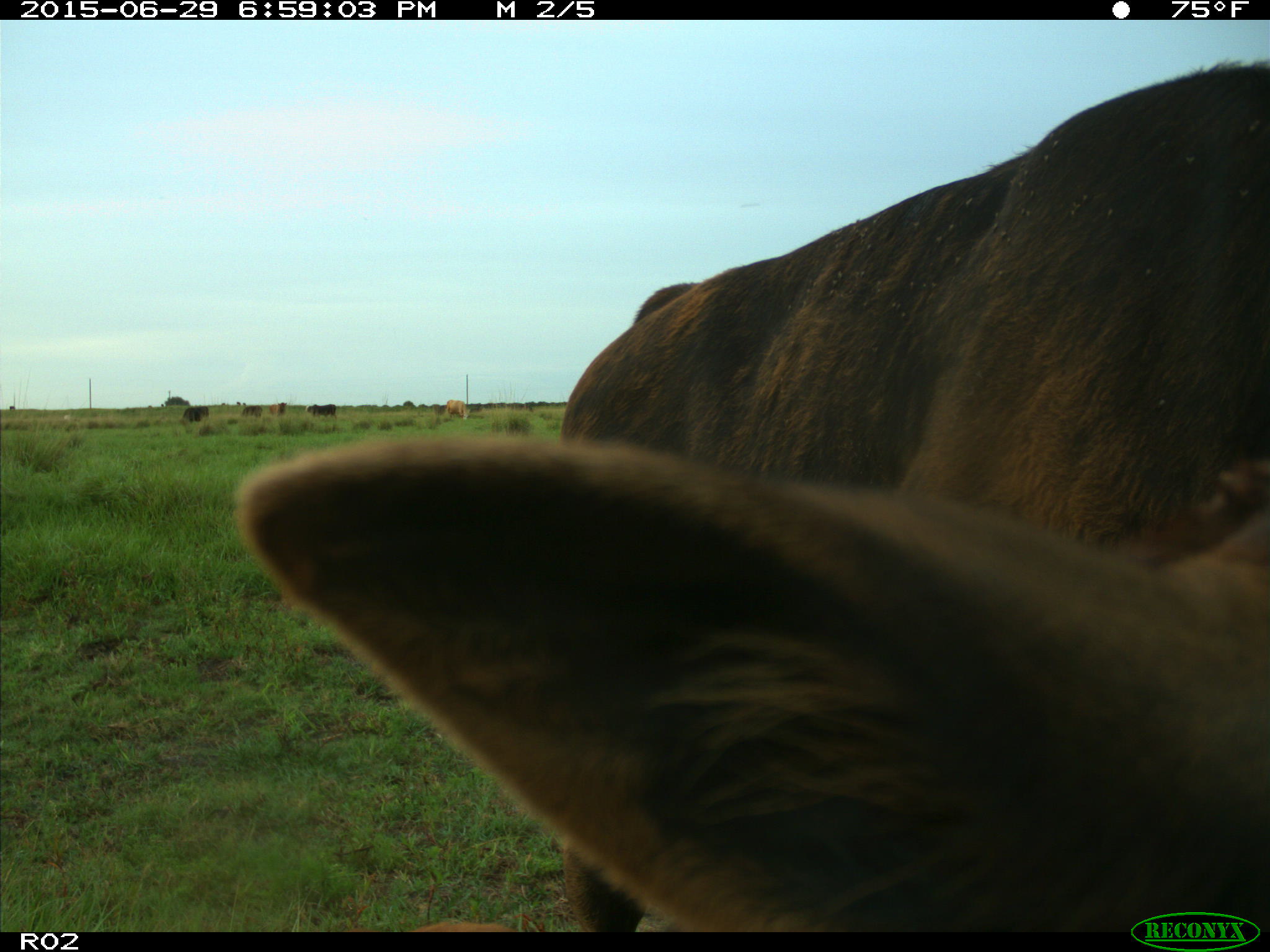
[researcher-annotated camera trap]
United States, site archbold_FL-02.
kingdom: Animalia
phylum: Chordata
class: Mammalia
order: Artiodactyla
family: Bovidae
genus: Bos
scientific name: Bos taurus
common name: domestic cow